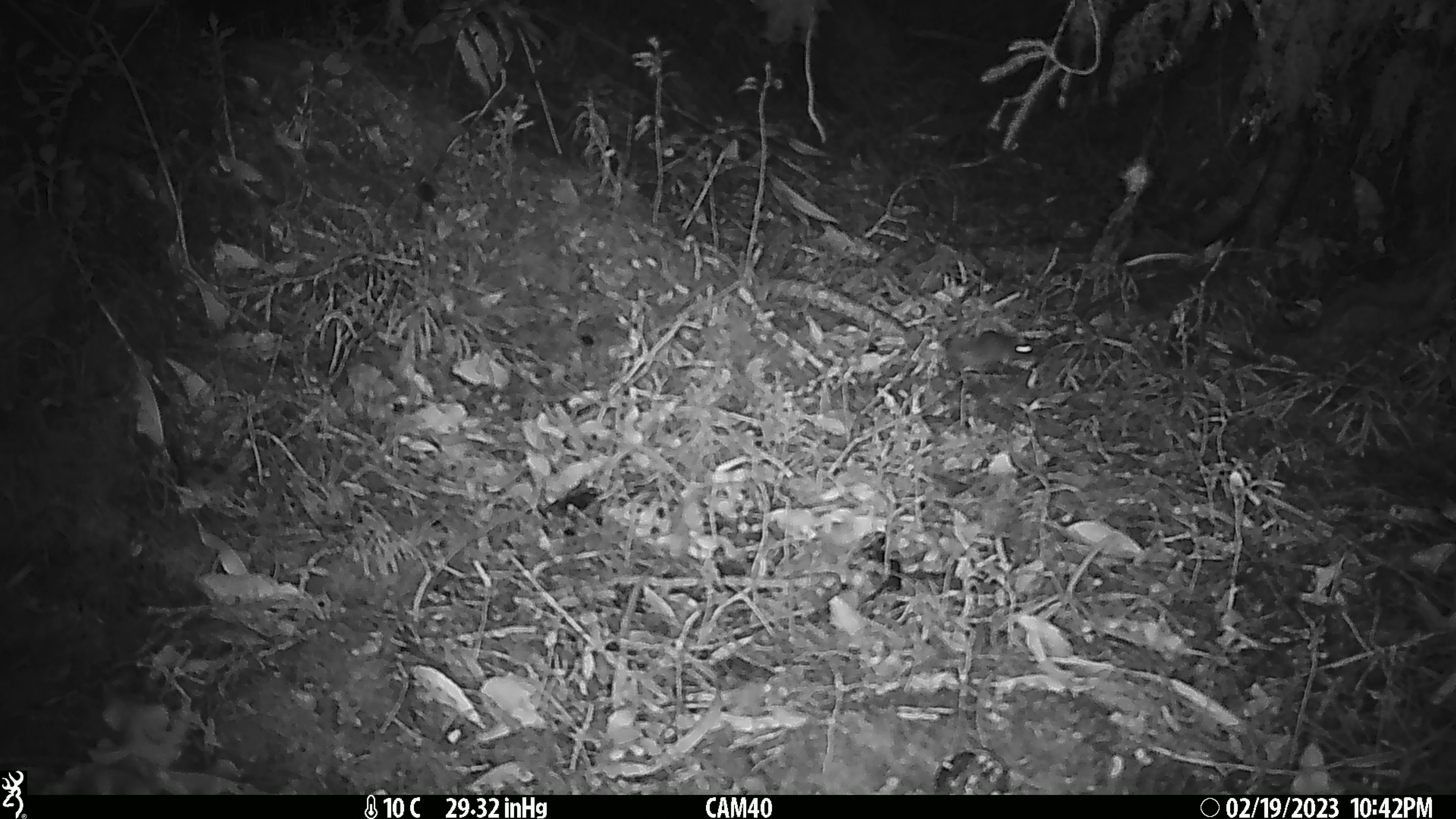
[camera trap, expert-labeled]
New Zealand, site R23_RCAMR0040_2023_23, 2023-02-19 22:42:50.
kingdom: Animalia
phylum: Chordata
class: Mammalia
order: Rodentia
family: Muridae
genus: Mus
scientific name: Mus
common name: mouse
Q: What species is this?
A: Mouse (Mus).